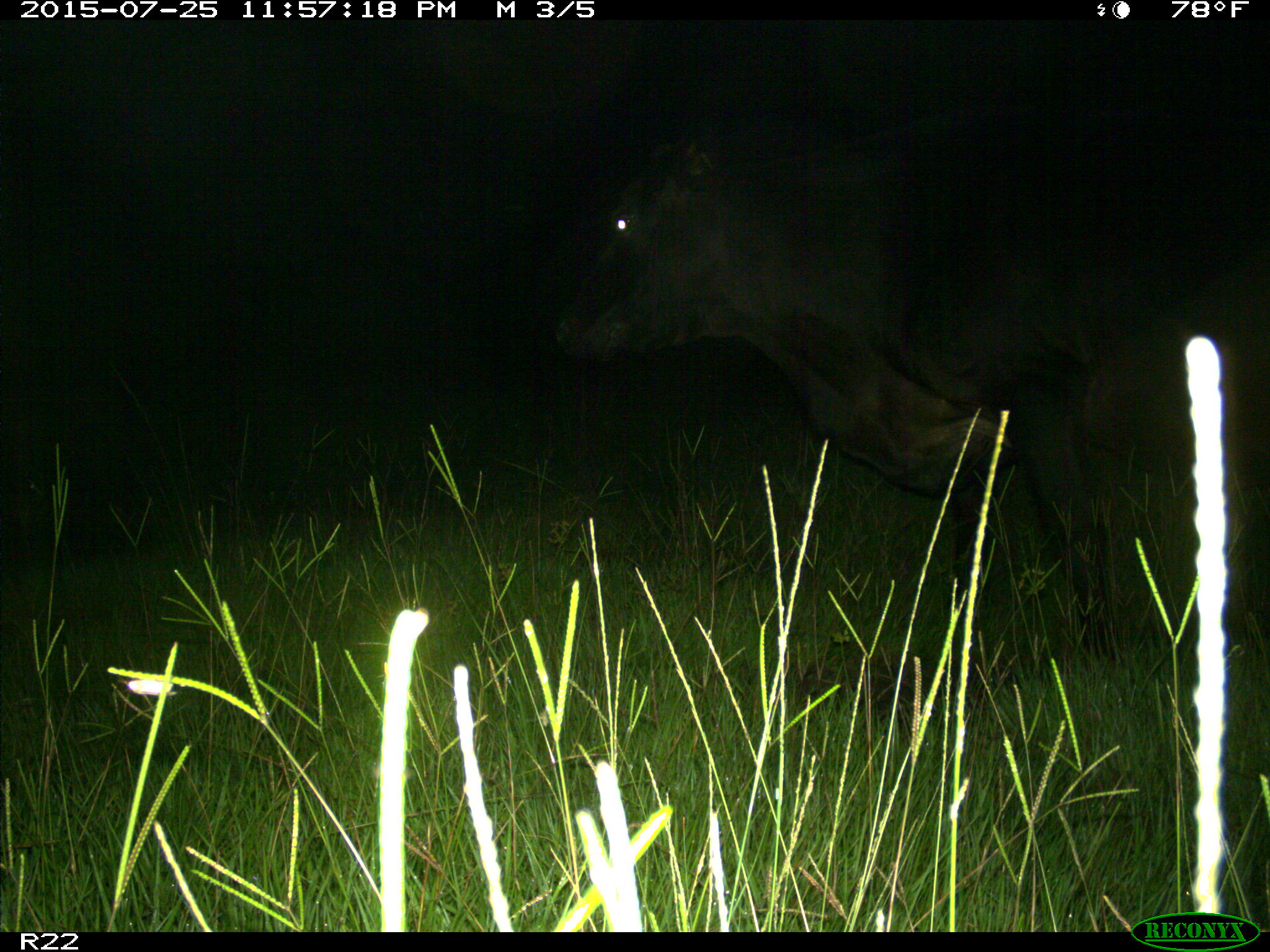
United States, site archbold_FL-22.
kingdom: Animalia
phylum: Chordata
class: Mammalia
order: Artiodactyla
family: Bovidae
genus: Bos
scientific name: Bos taurus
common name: domestic cow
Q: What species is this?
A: Bos taurus (domestic cow).